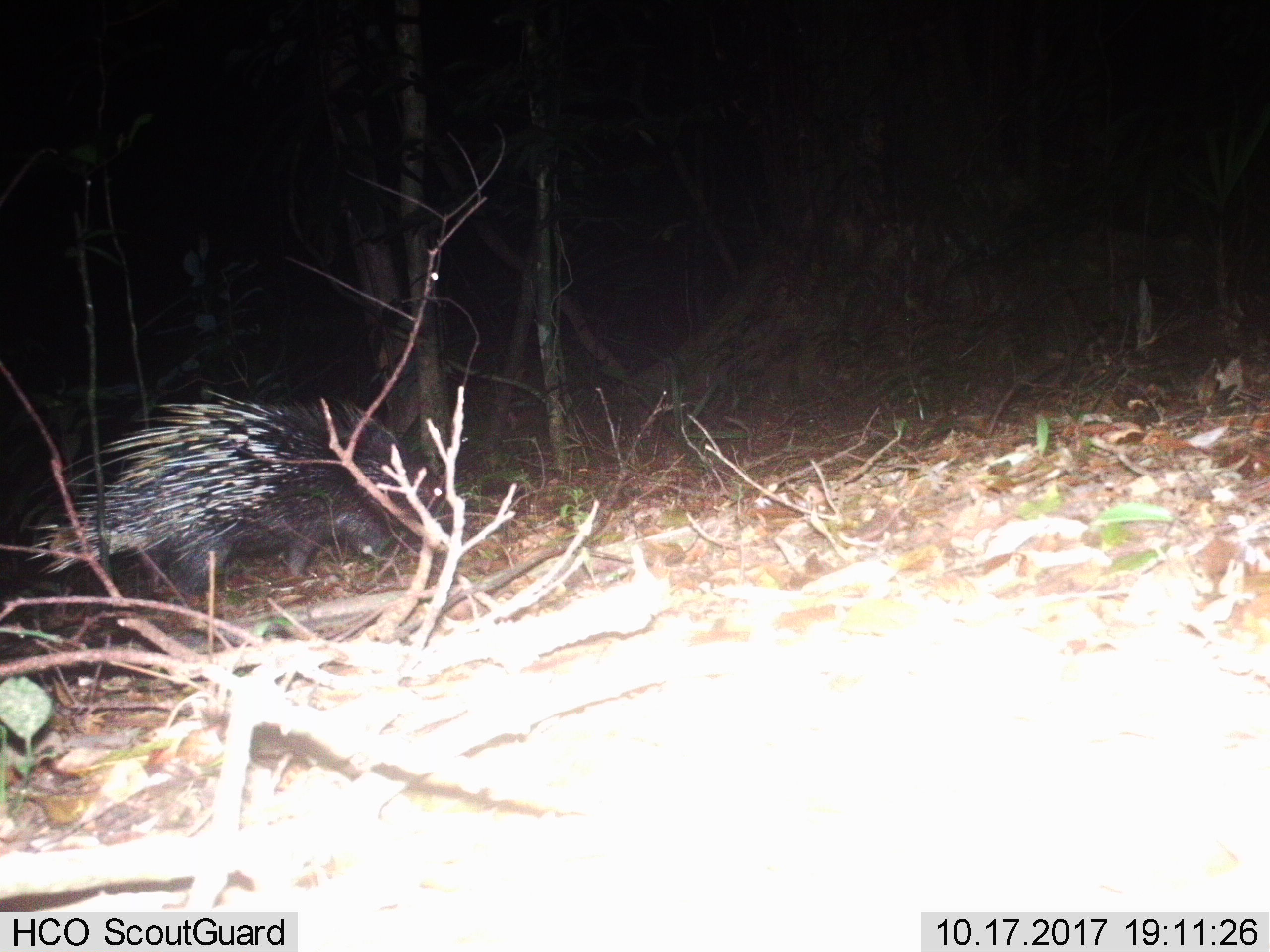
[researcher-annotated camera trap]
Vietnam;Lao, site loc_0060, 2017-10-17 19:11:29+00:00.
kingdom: Animalia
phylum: Chordata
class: Mammalia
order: Rodentia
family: Hystricidae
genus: Hystrix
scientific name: Hystrix brachyura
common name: malayan porcupine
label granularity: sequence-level